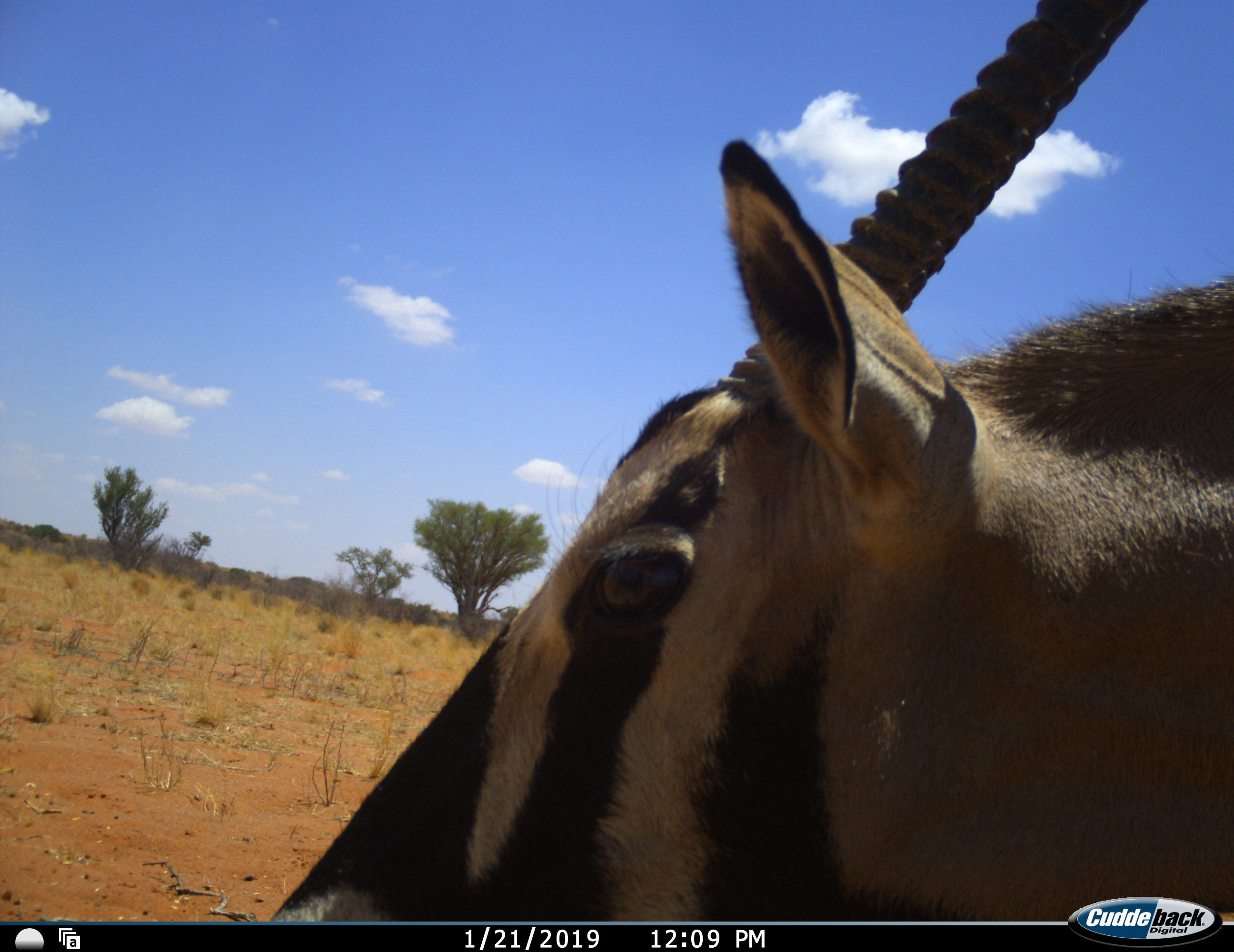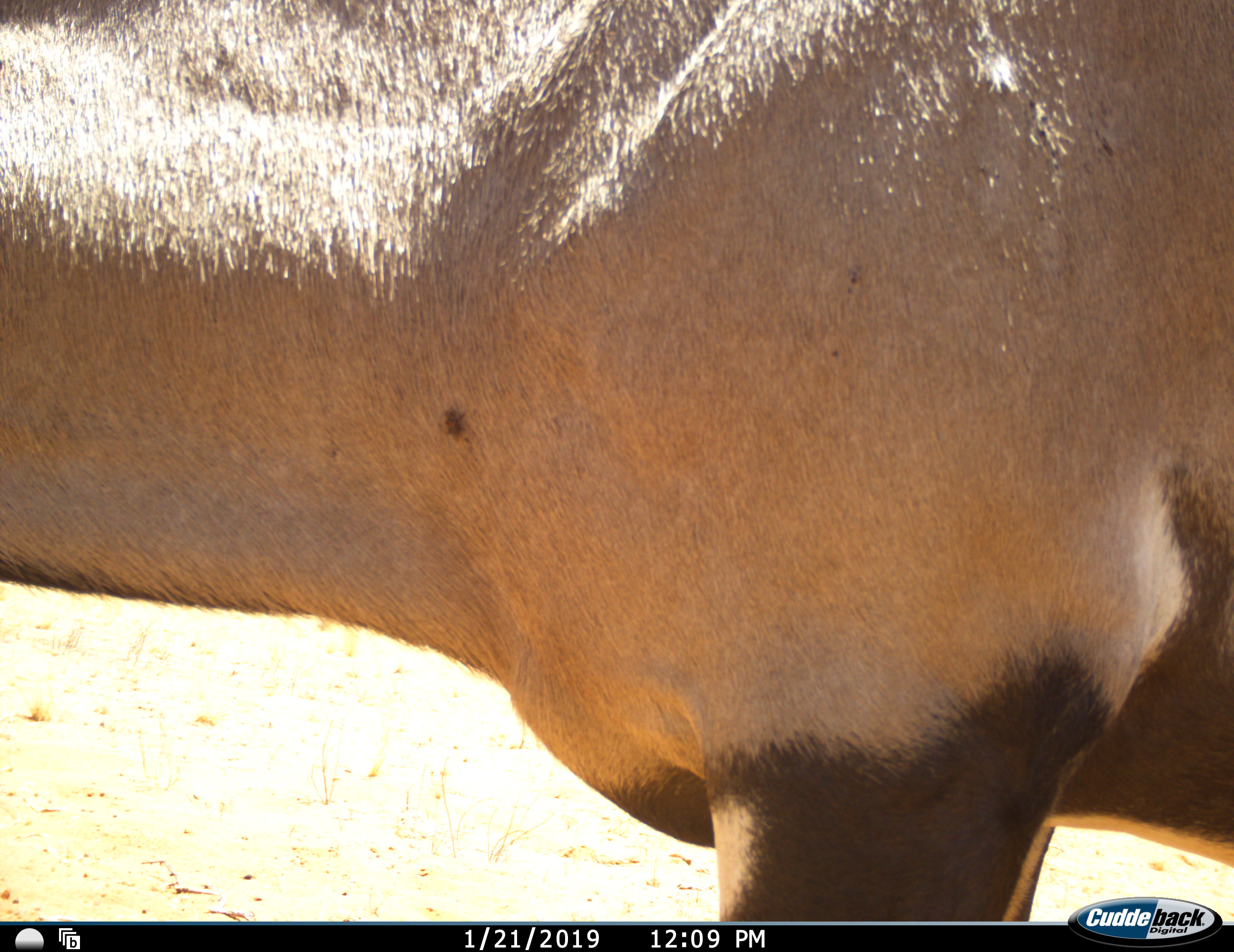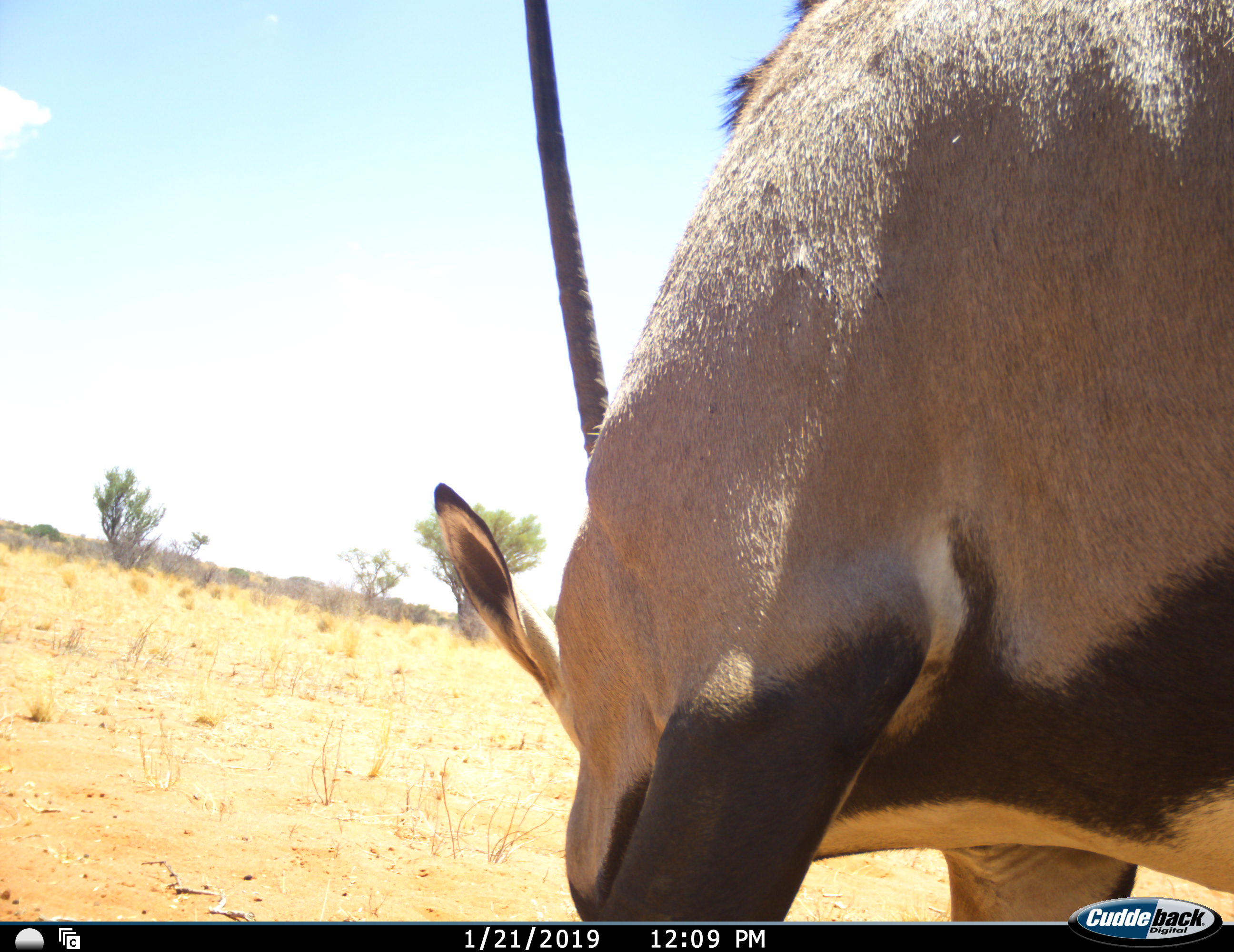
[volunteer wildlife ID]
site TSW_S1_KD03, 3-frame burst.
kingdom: Animalia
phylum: Chordata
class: Mammalia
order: Artiodactyla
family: Bovidae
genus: Oryx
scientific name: Oryx gazella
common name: gemsbok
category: oryx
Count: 1.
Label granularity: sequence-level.